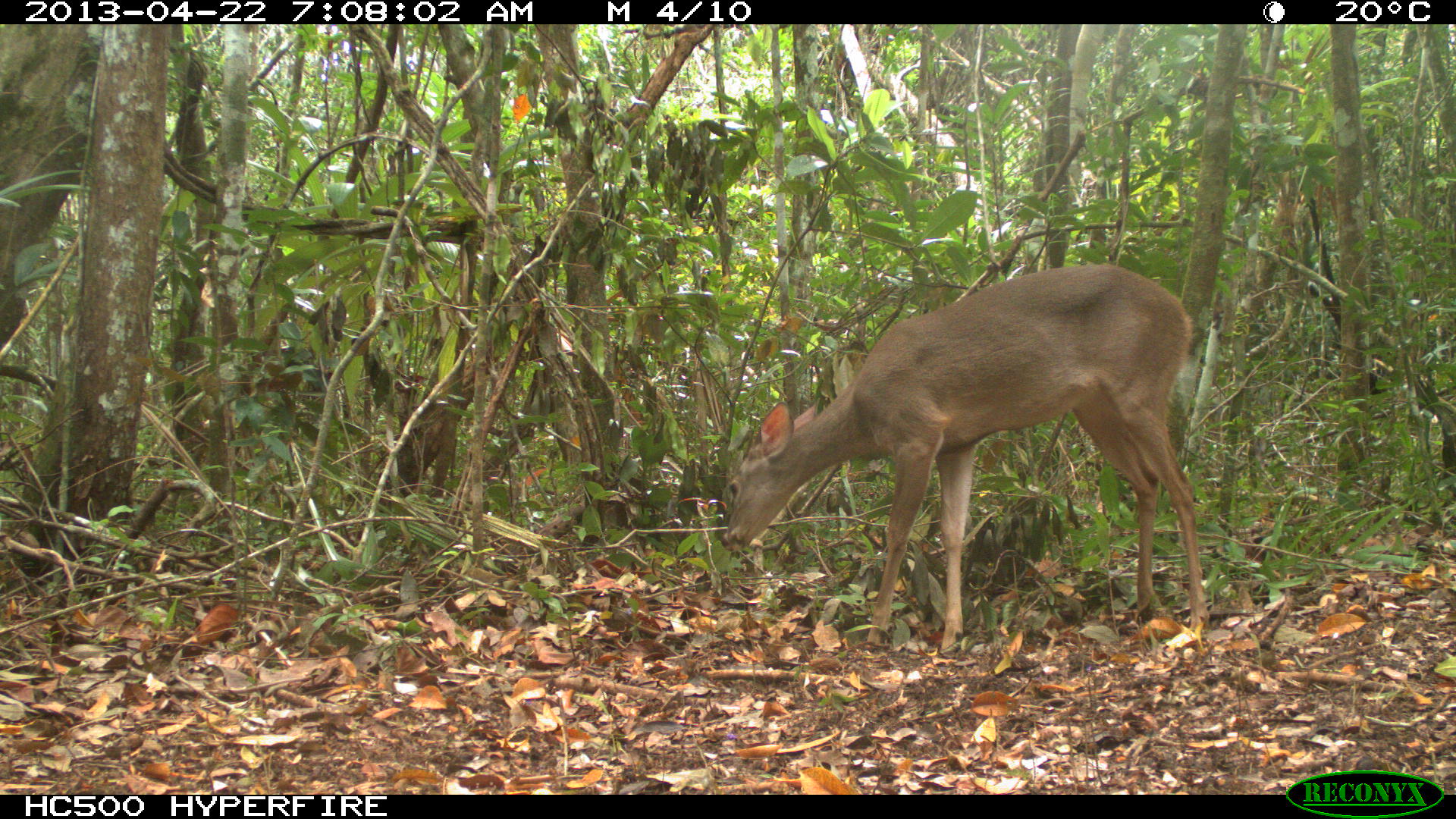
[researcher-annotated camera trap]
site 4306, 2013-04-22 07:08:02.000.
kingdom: Animalia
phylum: Chordata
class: Mammalia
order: Artiodactyla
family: Cervidae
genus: Odocoileus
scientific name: Odocoileus virginianus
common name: white-tailed deer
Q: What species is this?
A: Odocoileus virginianus (white-tailed deer).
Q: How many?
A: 1.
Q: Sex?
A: Female.